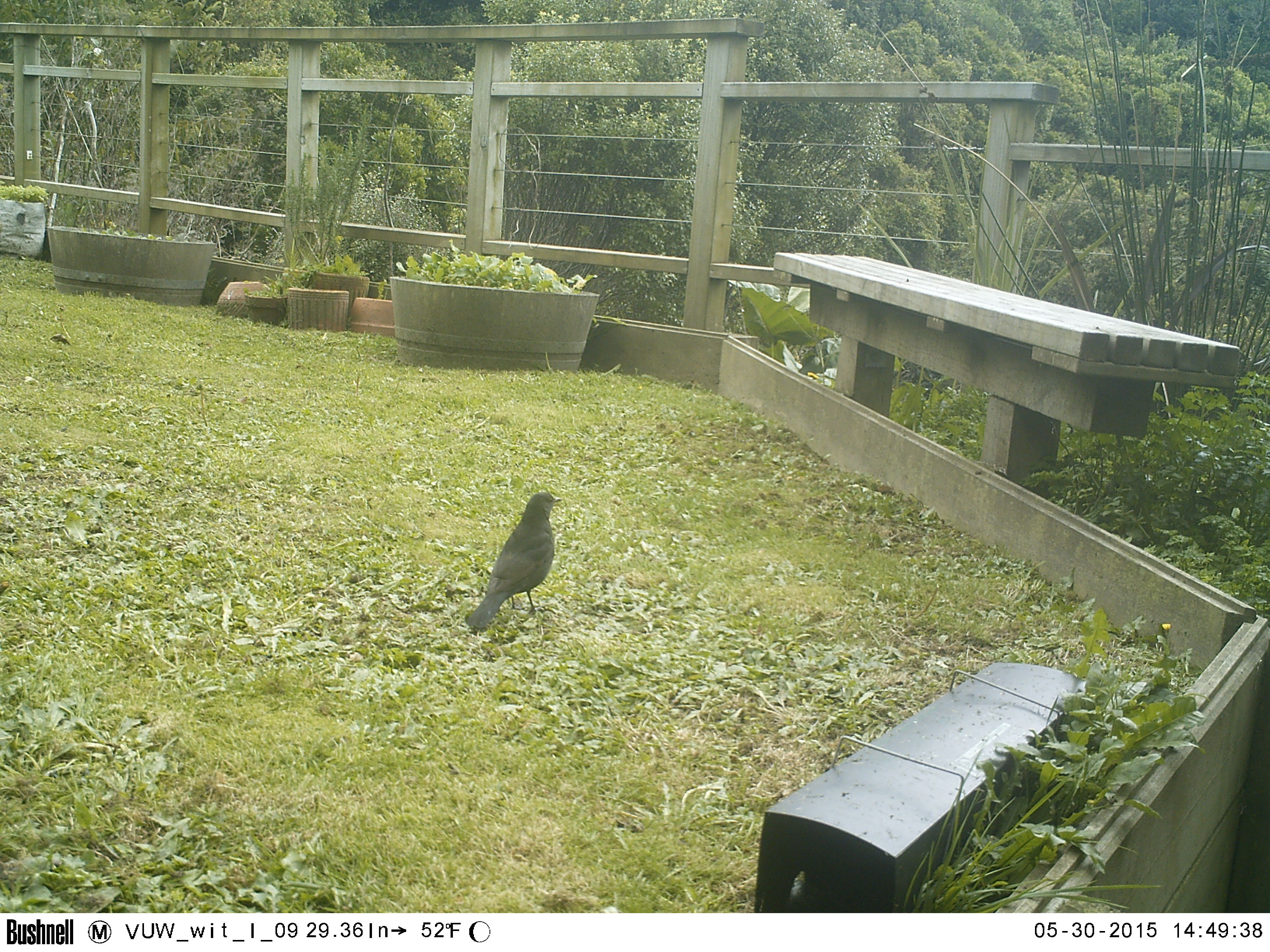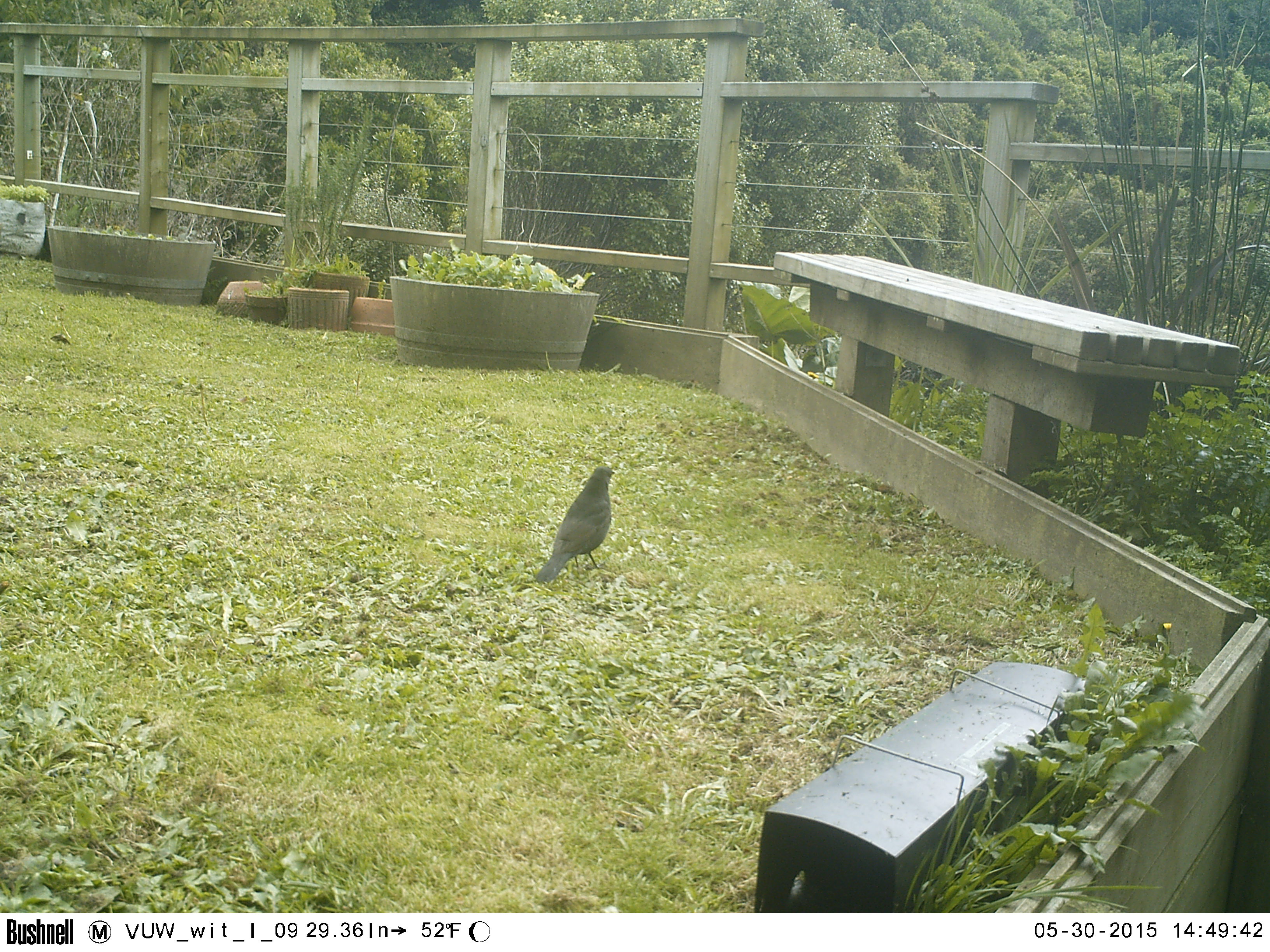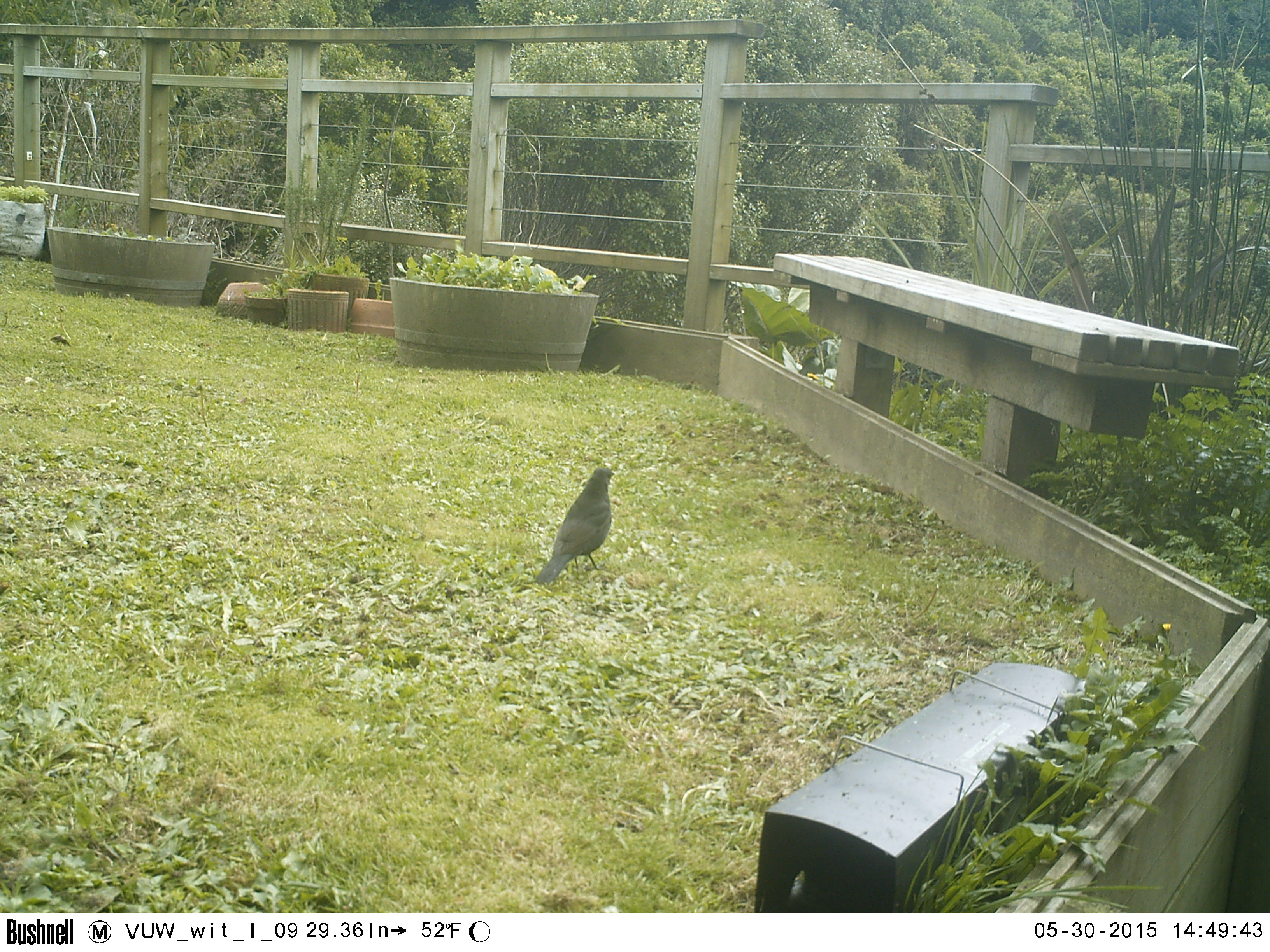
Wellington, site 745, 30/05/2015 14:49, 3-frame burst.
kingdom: Animalia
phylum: Chordata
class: Aves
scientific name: Aves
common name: bird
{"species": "bird (Aves)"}